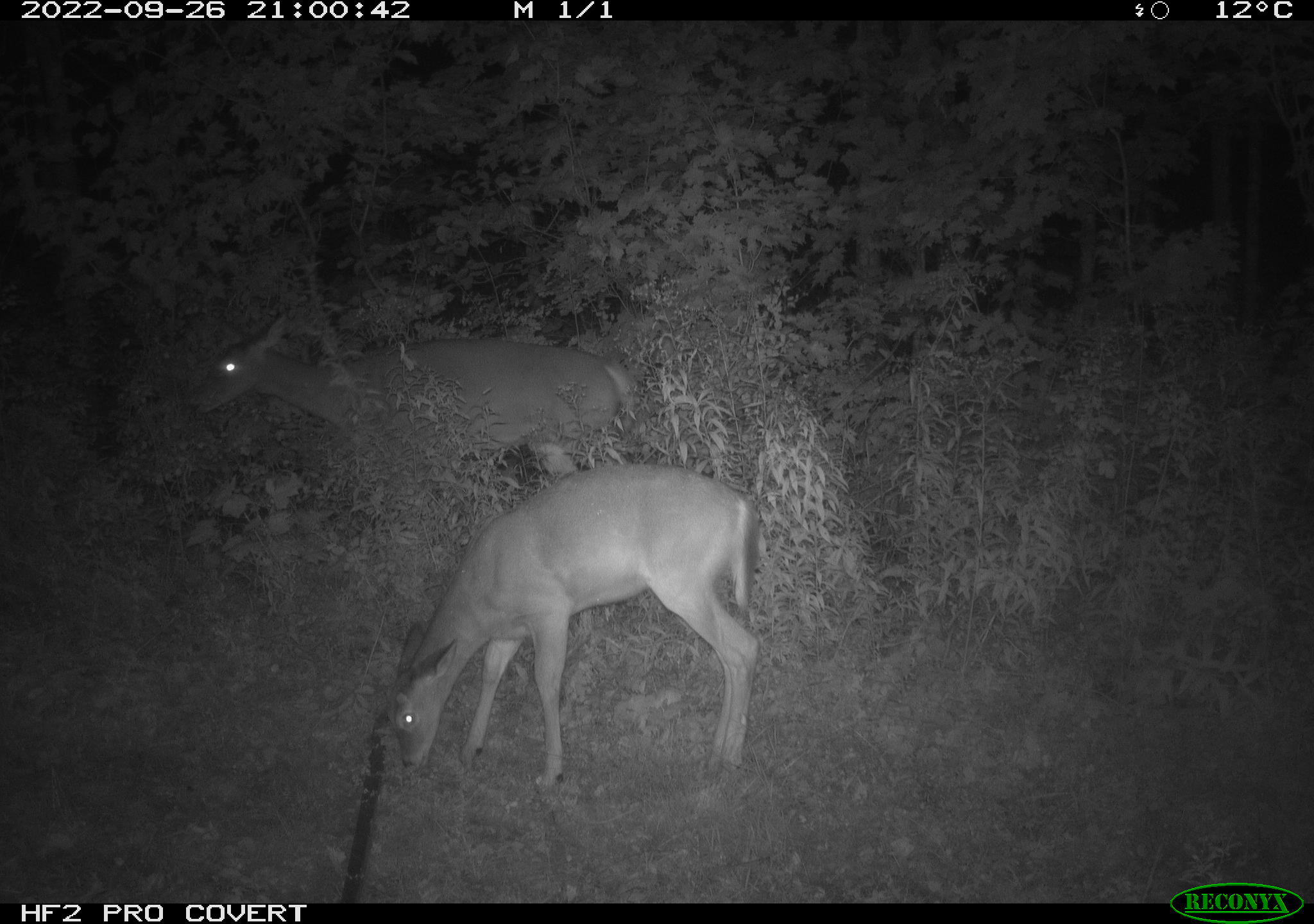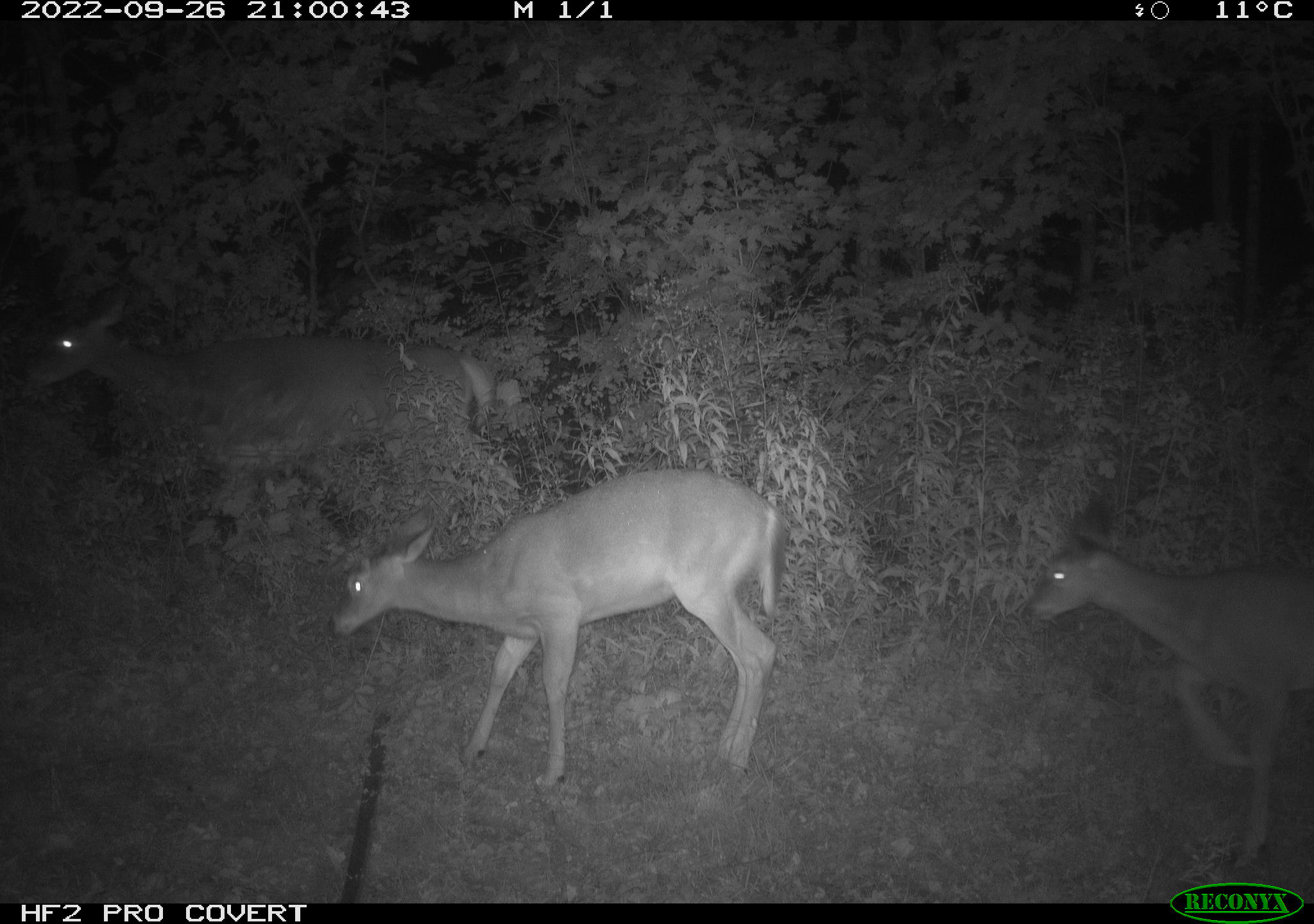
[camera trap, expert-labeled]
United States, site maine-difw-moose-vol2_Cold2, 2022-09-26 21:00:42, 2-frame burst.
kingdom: Animalia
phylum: Chordata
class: Mammalia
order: Artiodactyla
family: Cervidae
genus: Odocoileus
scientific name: Odocoileus virginianus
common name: white-tailed deer